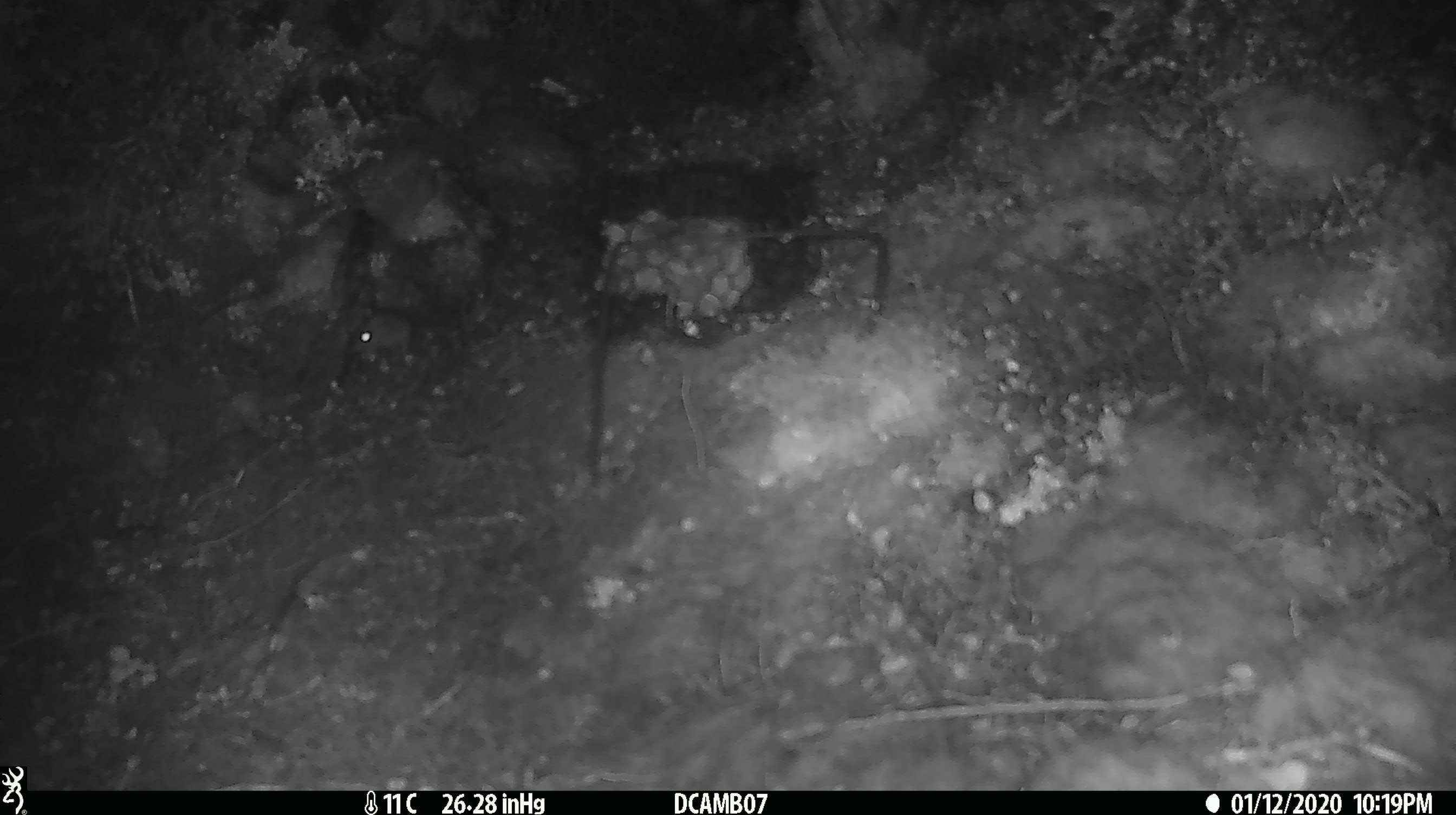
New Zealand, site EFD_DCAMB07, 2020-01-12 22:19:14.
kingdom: Animalia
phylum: Chordata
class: Mammalia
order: Rodentia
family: Muridae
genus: Mus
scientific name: Mus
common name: mouse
Mouse (Mus).